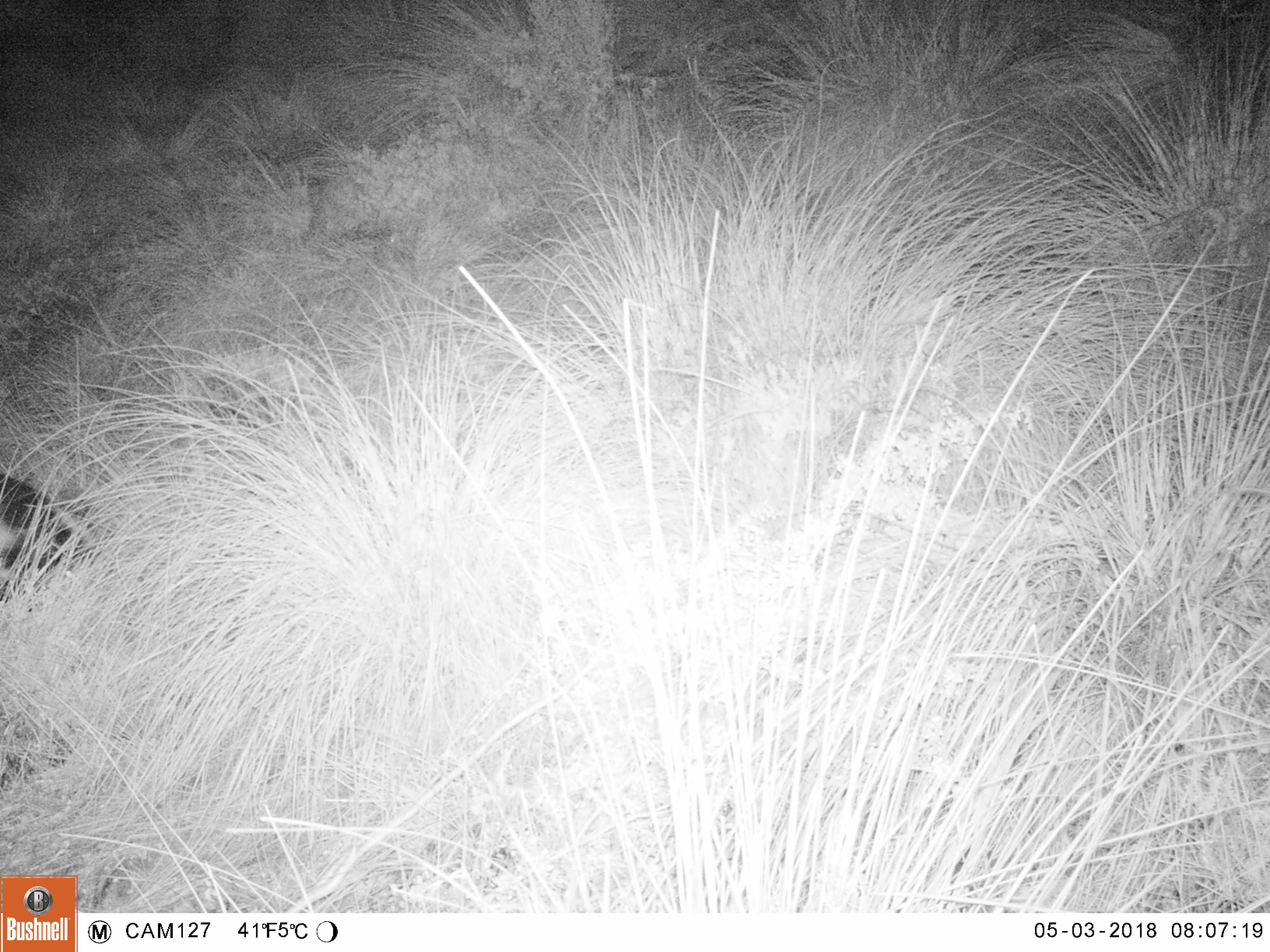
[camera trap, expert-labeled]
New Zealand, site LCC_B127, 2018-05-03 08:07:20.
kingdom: Animalia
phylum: Chordata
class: Mammalia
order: Artiodactyla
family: Suidae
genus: Sus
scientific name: Sus scrofa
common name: pig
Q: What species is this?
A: Pig (Sus scrofa).